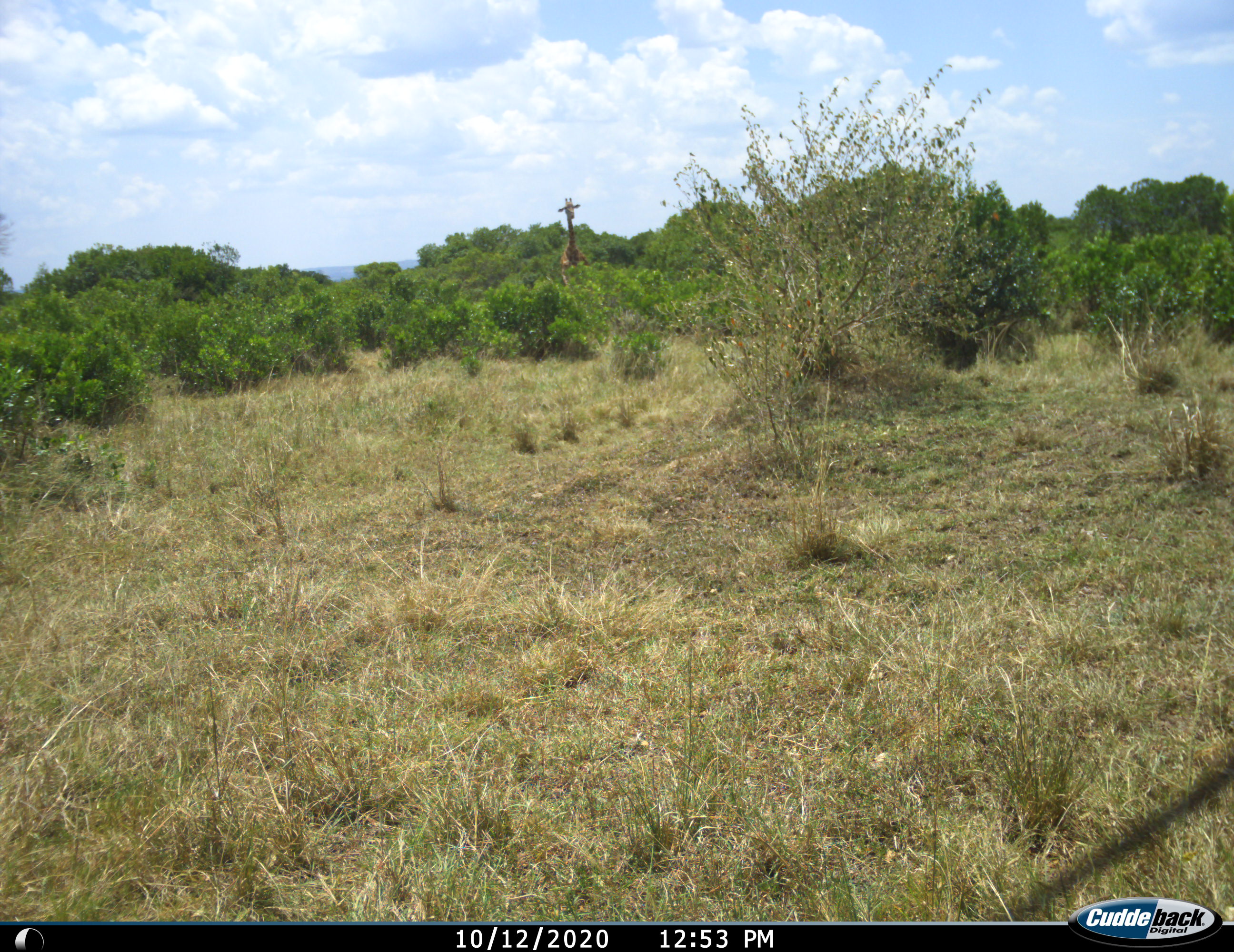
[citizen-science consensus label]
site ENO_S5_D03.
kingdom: Animalia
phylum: Chordata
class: Mammalia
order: Artiodactyla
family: Giraffidae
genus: Giraffa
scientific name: Giraffa camelopardalis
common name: giraffe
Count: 1.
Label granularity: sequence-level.